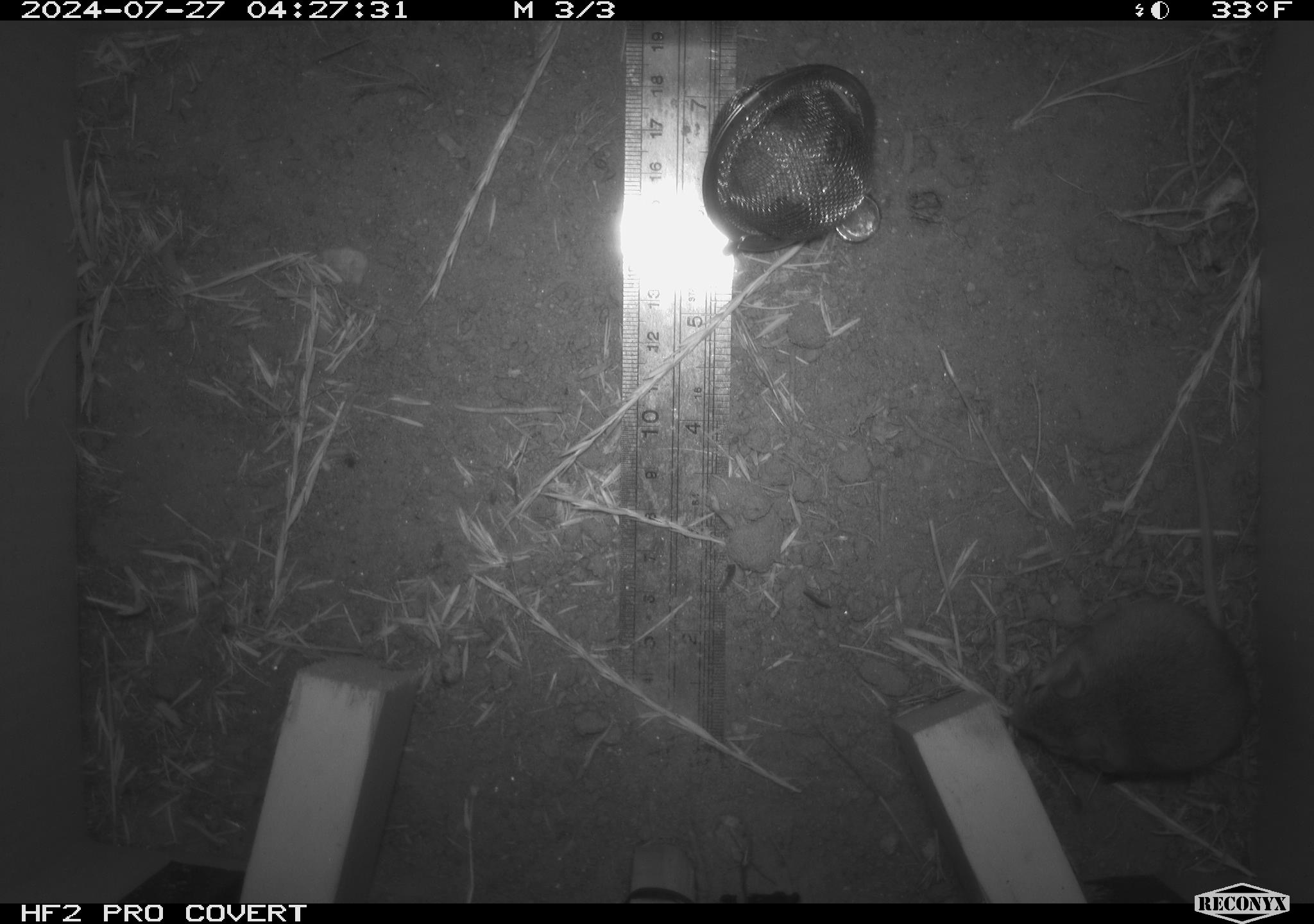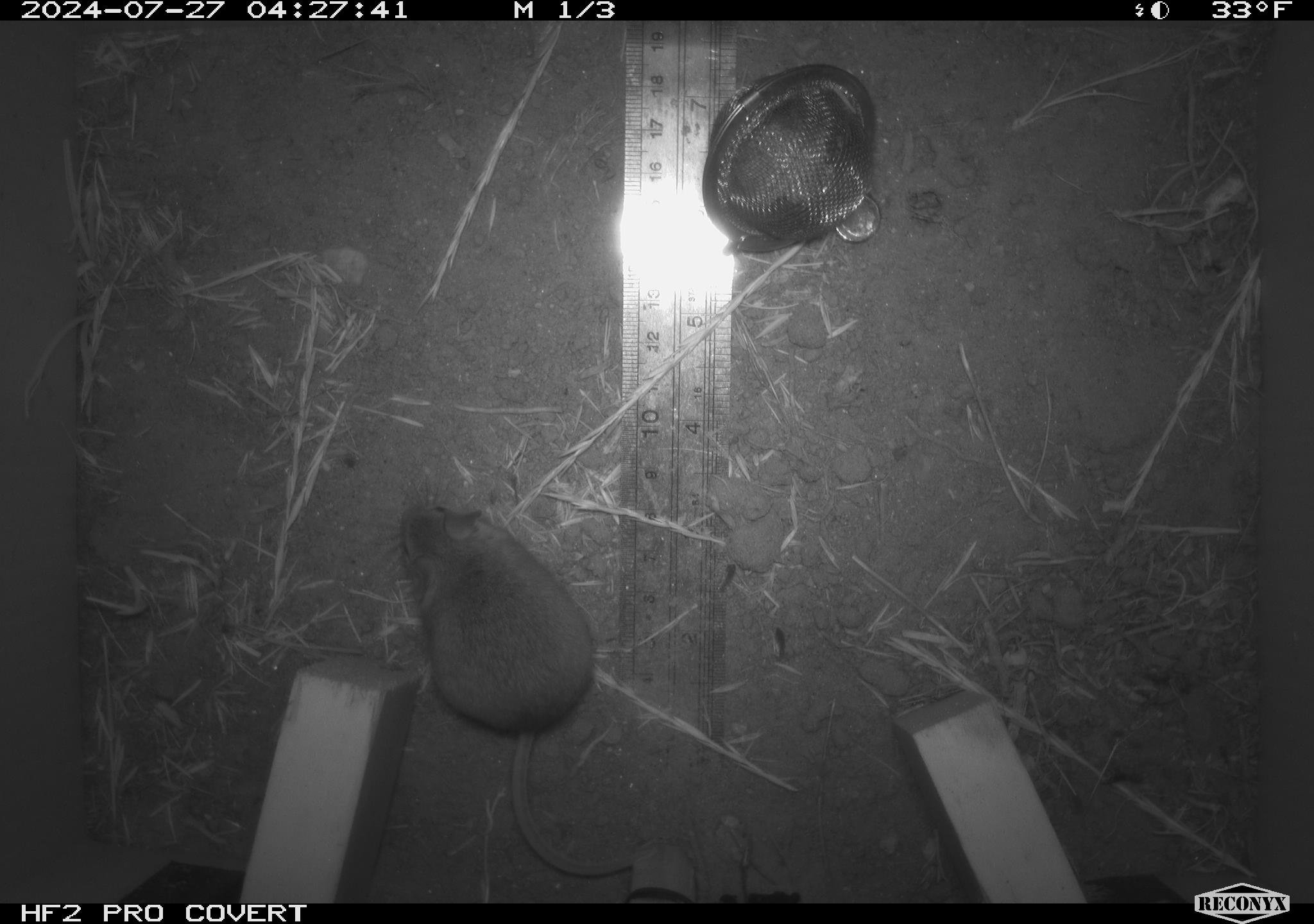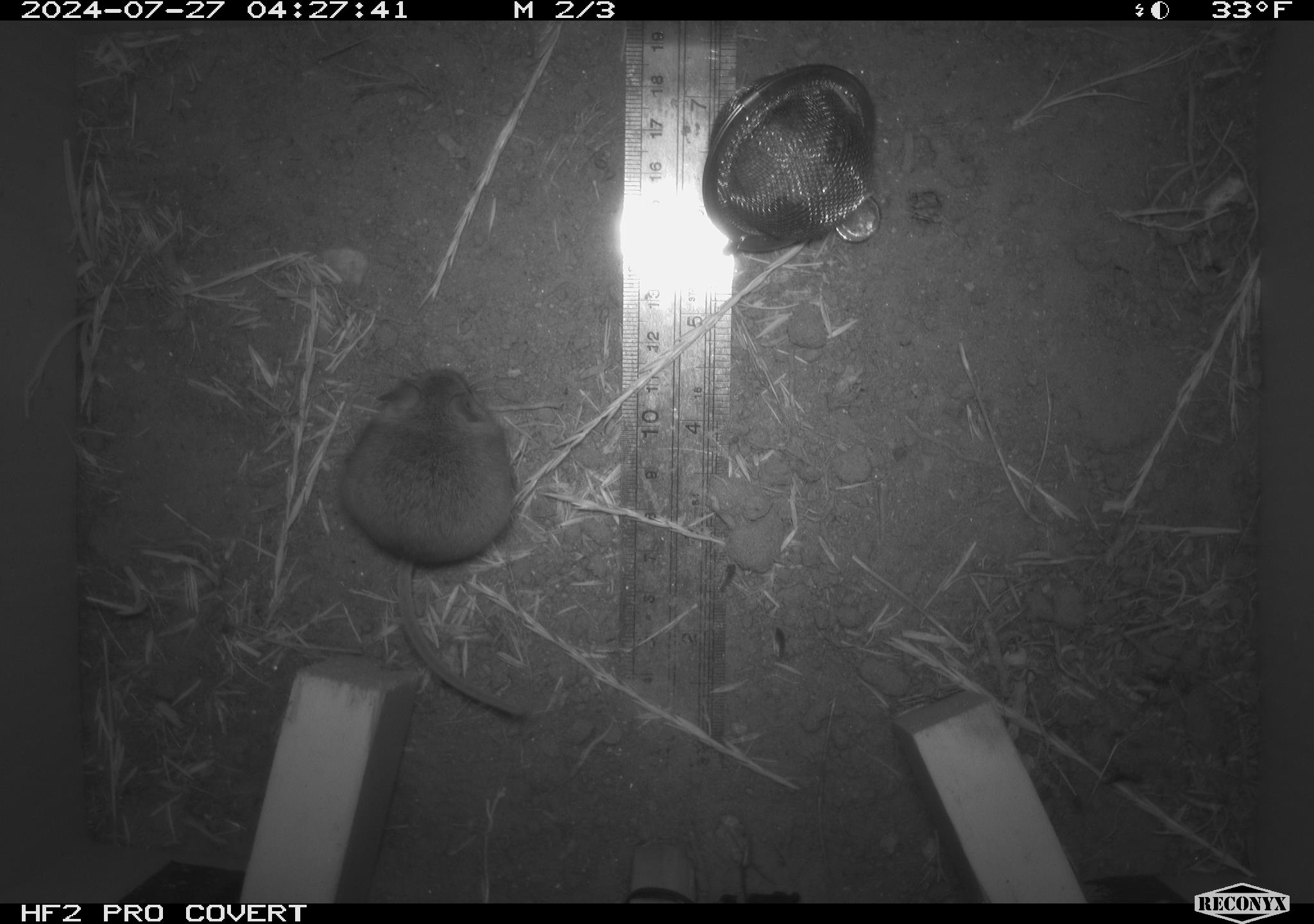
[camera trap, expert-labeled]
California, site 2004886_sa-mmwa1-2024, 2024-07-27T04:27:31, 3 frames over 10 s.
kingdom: Animalia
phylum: Chordata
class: Mammalia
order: Rodentia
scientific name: Rodentia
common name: mouse species